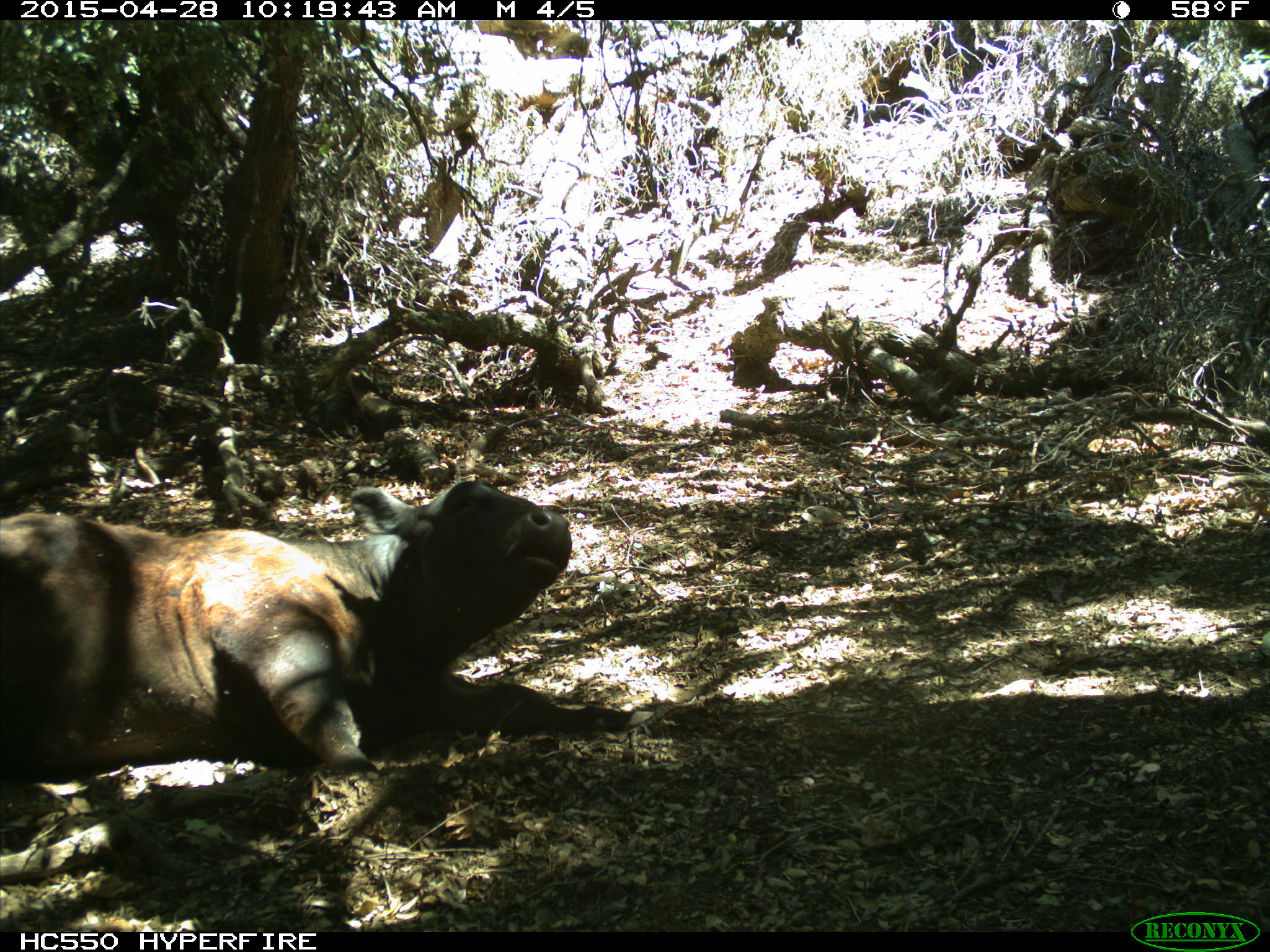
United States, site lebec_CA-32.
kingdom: Animalia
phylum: Chordata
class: Mammalia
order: Artiodactyla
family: Bovidae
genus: Bos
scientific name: Bos taurus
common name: domestic cow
Bos taurus (domestic cow).